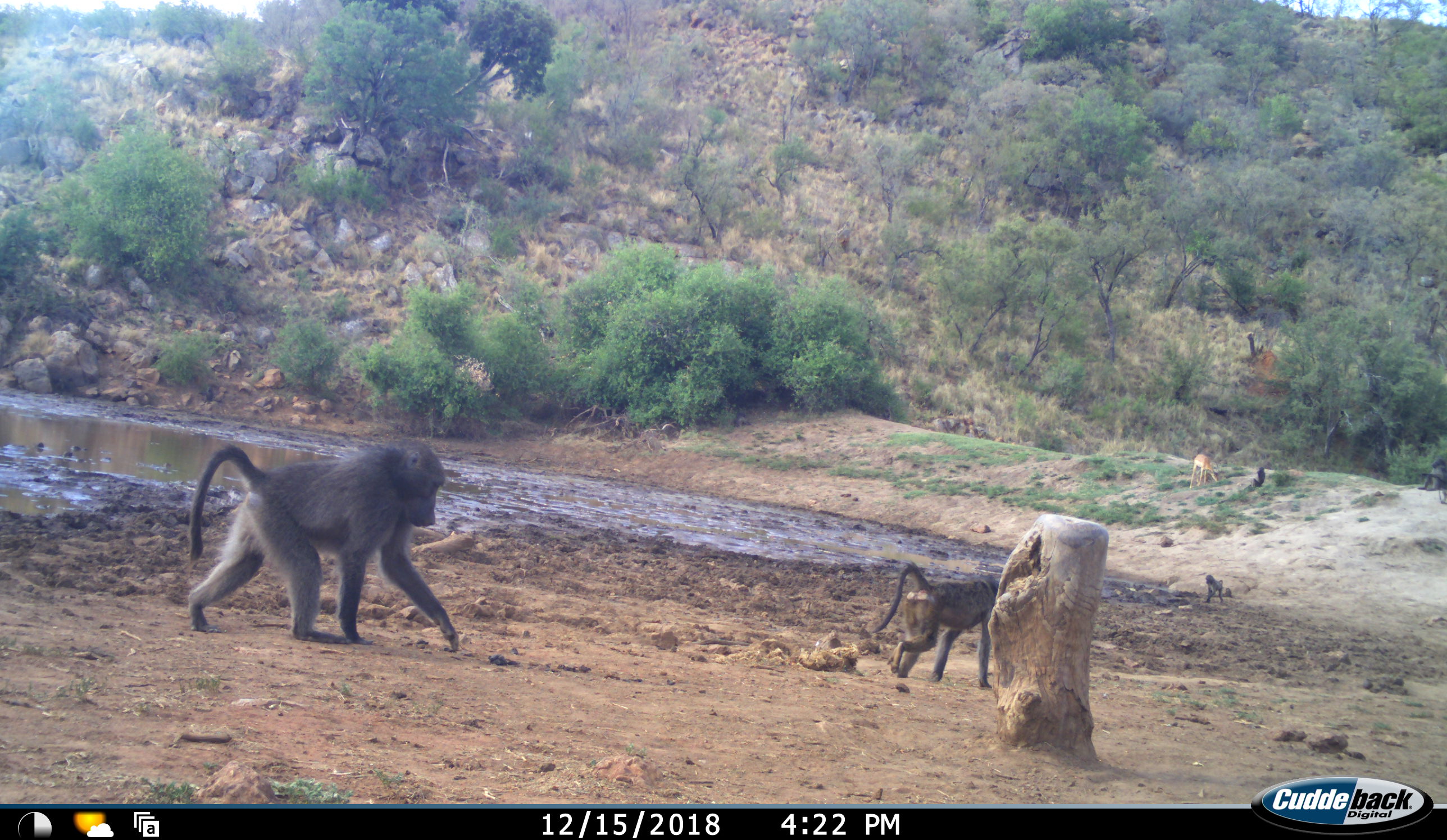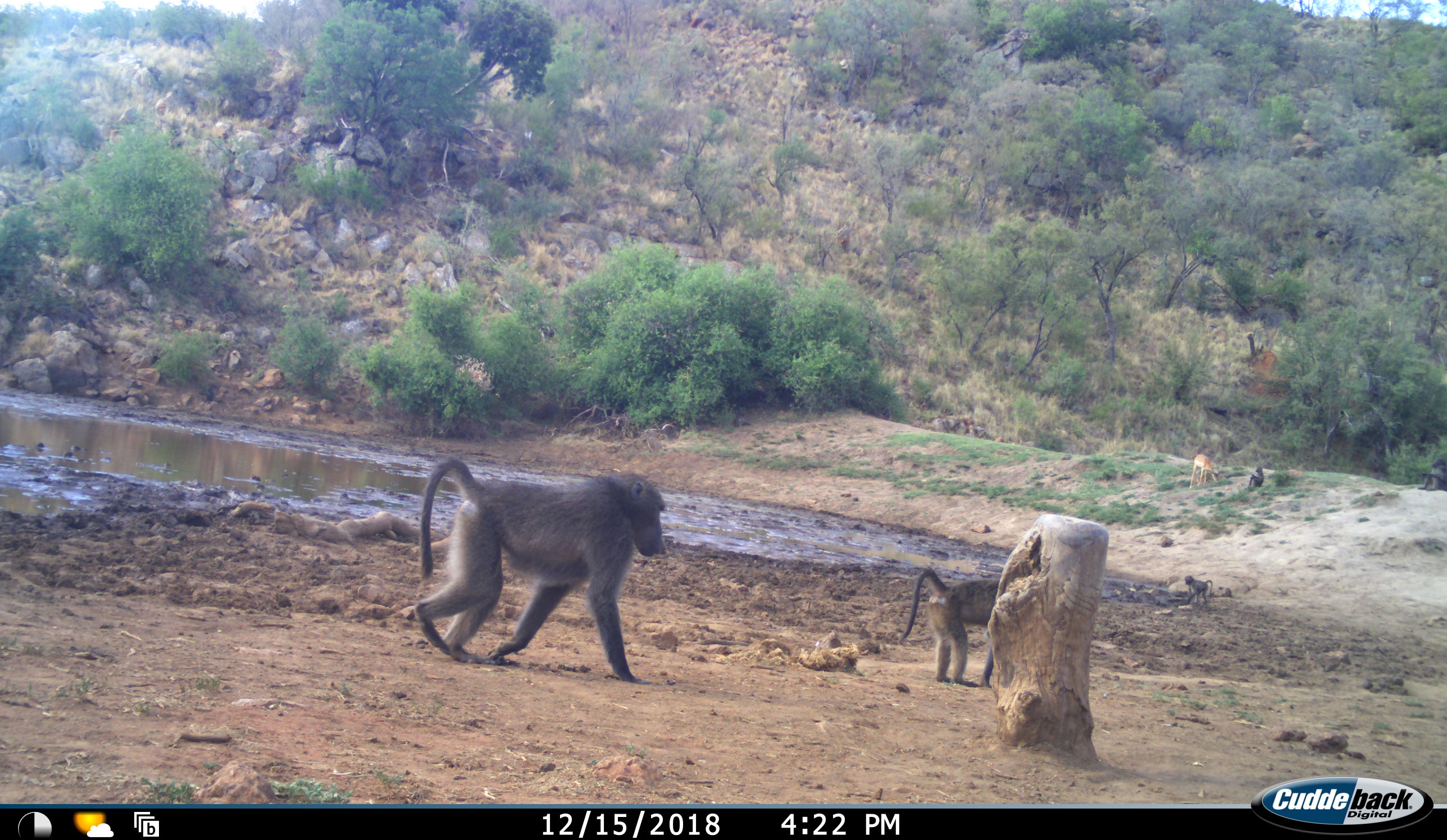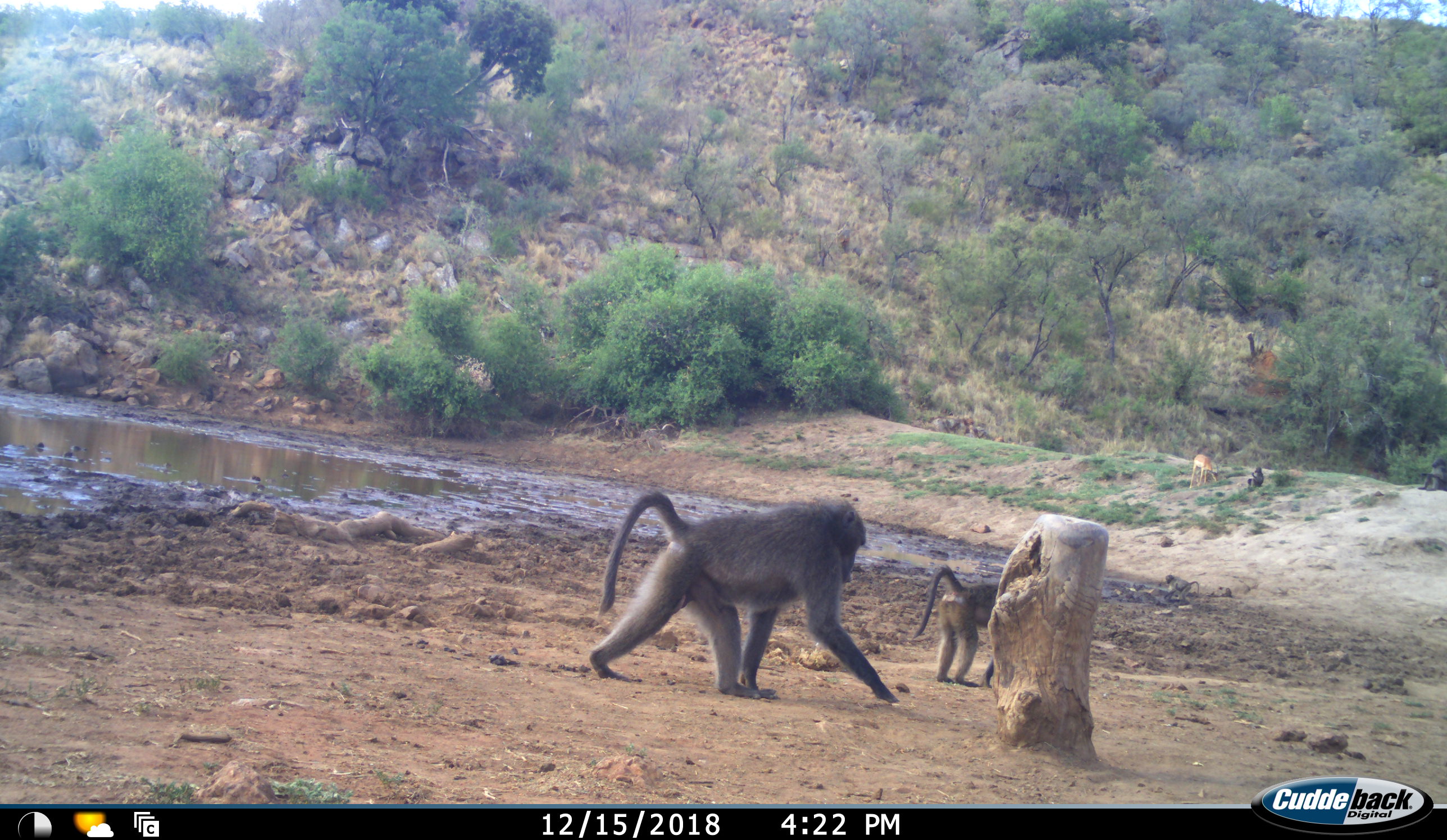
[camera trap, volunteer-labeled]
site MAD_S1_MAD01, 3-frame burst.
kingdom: Animalia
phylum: Chordata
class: Mammalia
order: Primates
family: Cercopithecidae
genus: Papio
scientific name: Papio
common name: baboon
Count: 5.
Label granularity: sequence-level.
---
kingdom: Animalia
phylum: Chordata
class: Mammalia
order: Artiodactyla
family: Bovidae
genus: Aepyceros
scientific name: Aepyceros melampus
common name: impala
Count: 1.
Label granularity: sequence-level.